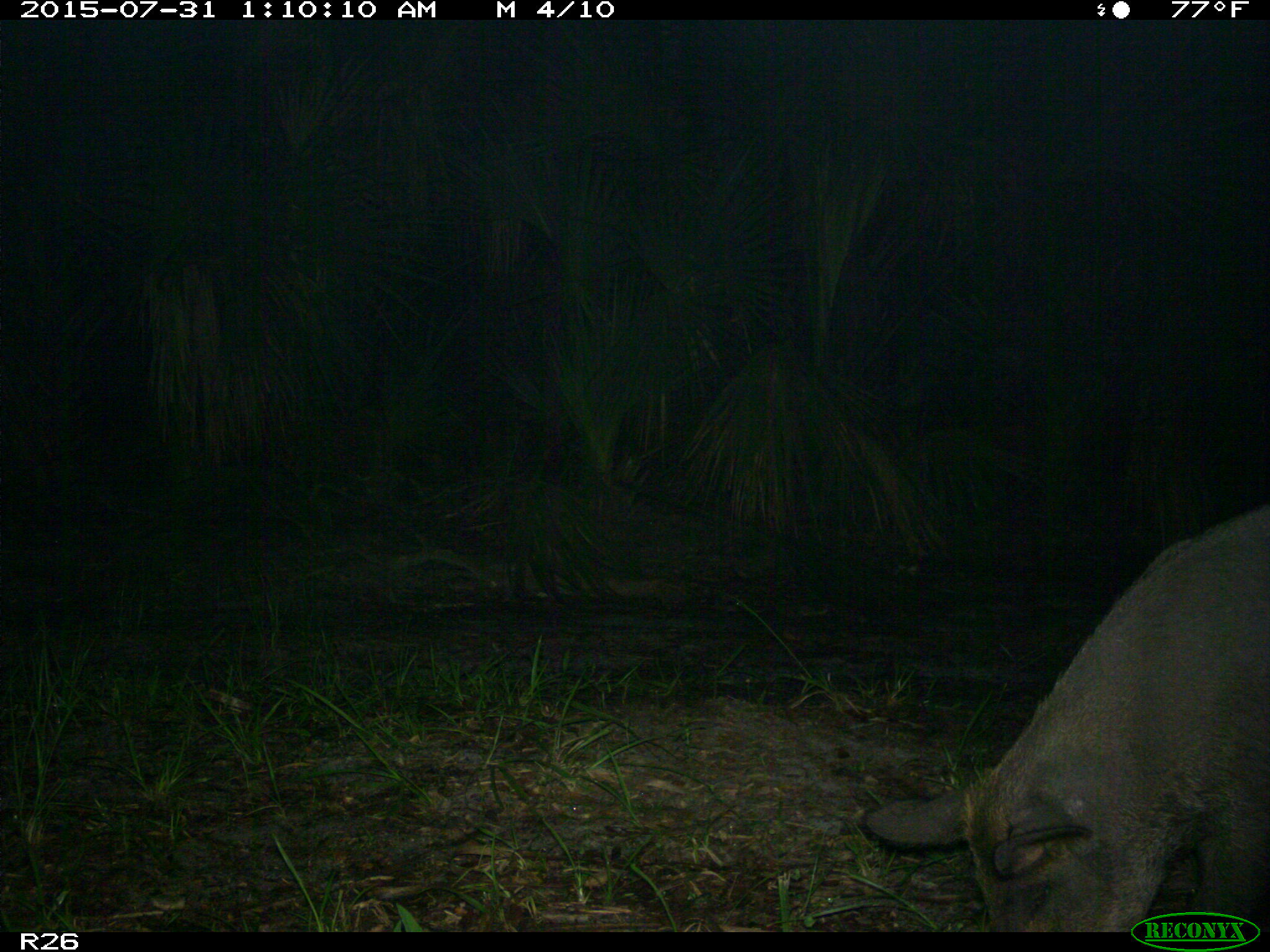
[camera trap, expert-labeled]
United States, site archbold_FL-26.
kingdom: Animalia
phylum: Chordata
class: Mammalia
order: Artiodactyla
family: Suidae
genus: Sus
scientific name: Sus scrofa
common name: wild boar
Sus scrofa (wild boar).